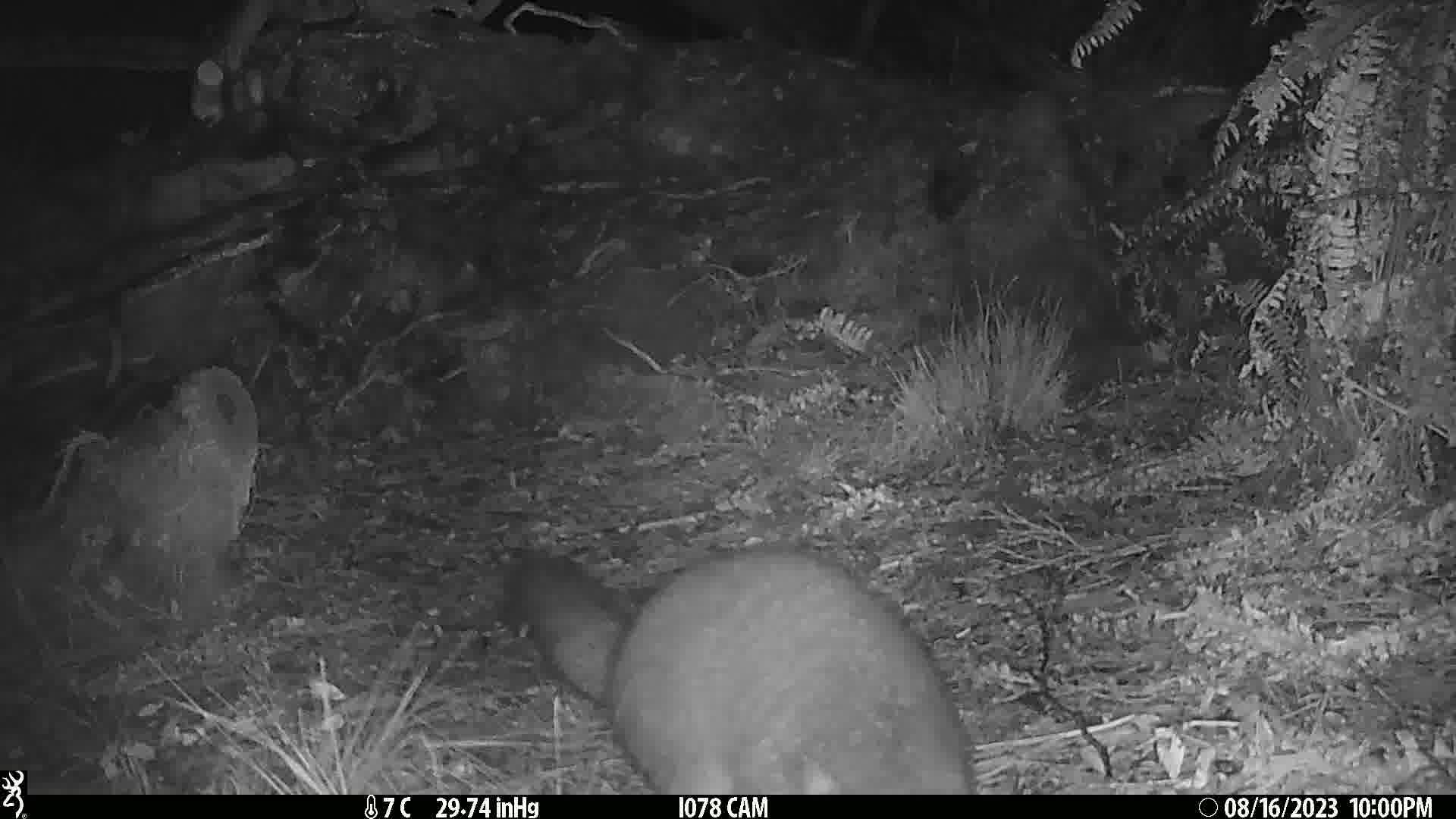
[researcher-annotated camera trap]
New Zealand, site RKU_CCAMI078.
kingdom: Animalia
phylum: Chordata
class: Mammalia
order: Diprotodontia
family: Phalangeridae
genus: Trichosurus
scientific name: Trichosurus vulpecula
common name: common brushtail possum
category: possum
Possum (common brushtail possum) (Trichosurus vulpecula).